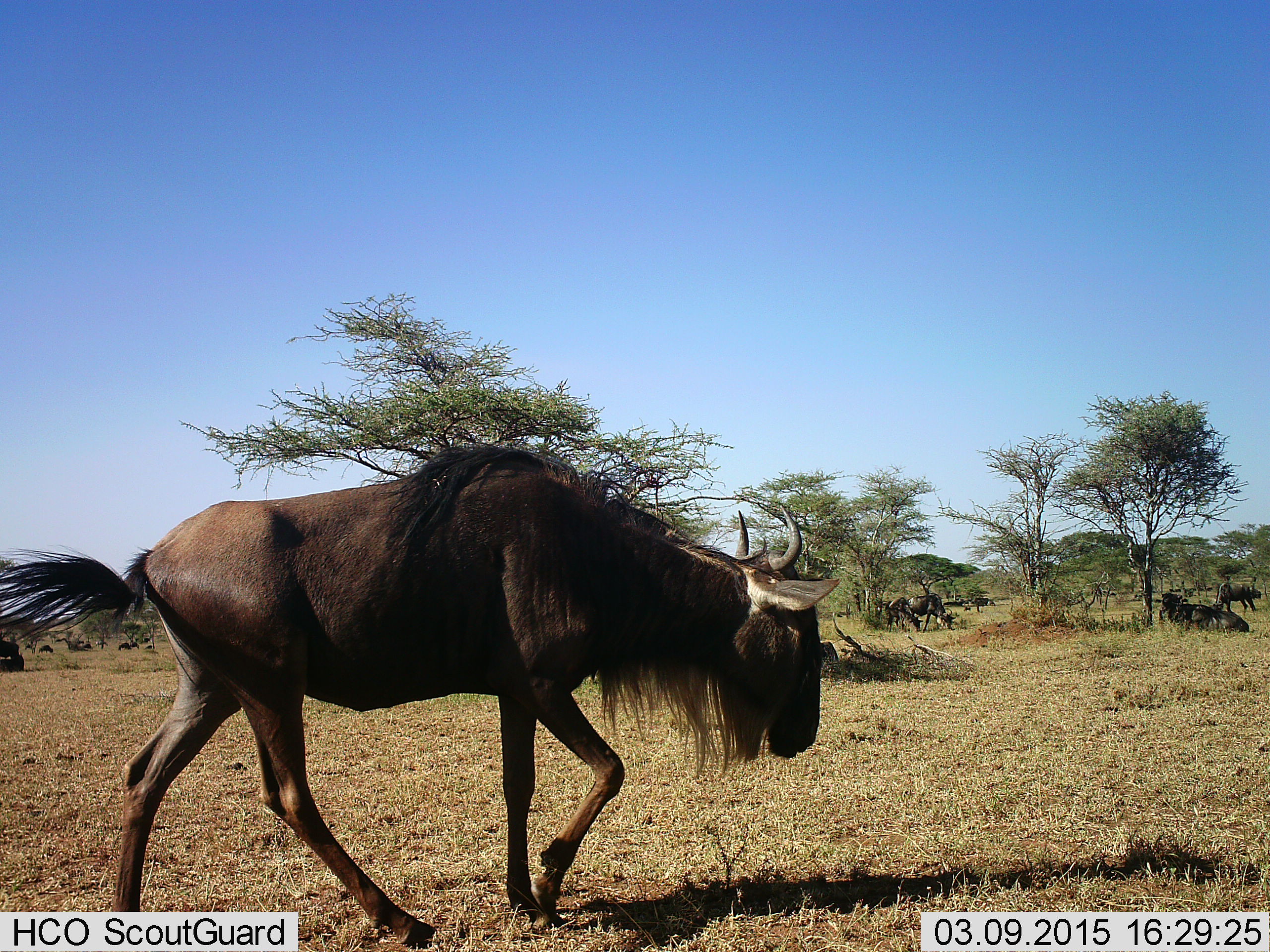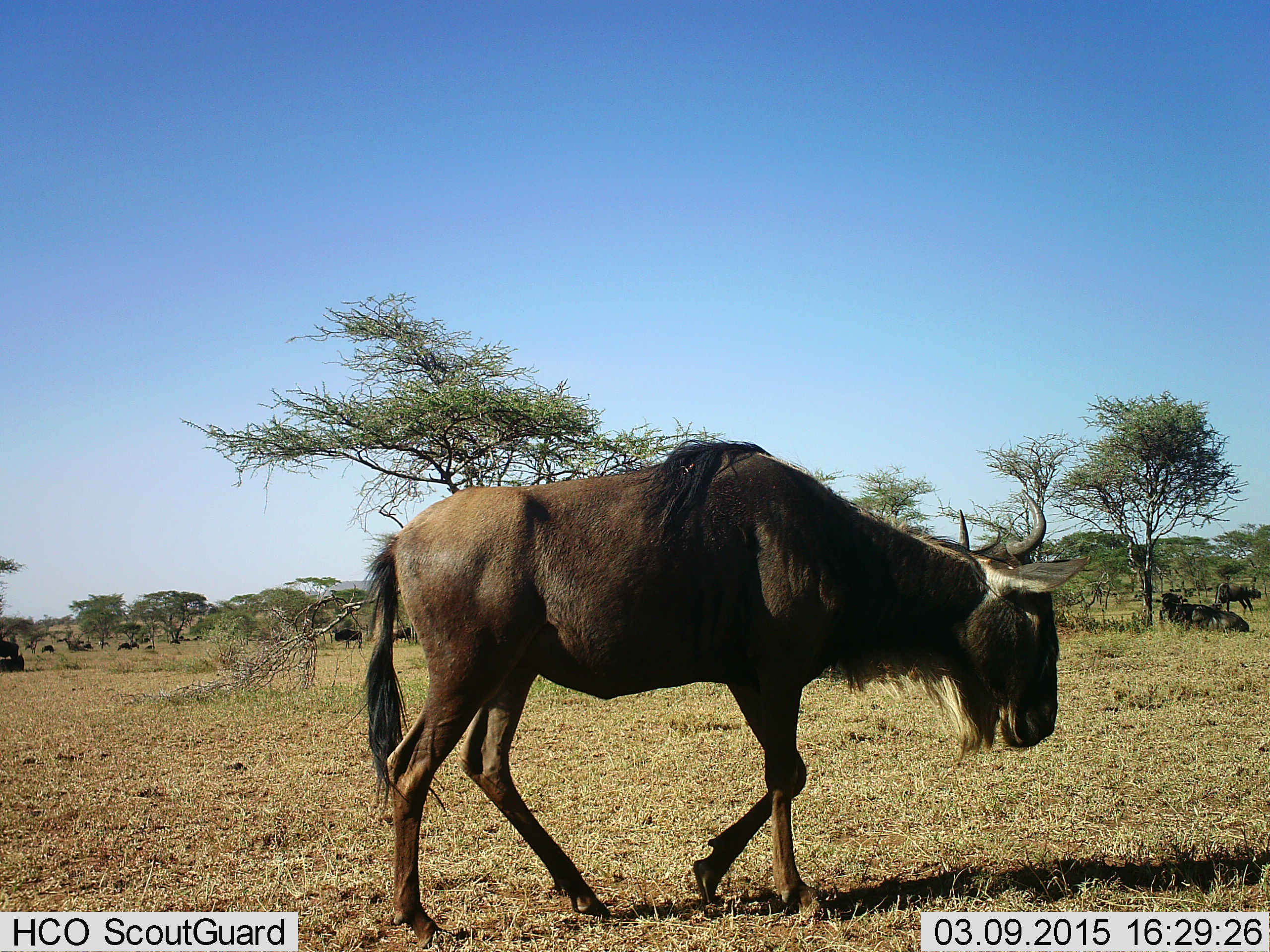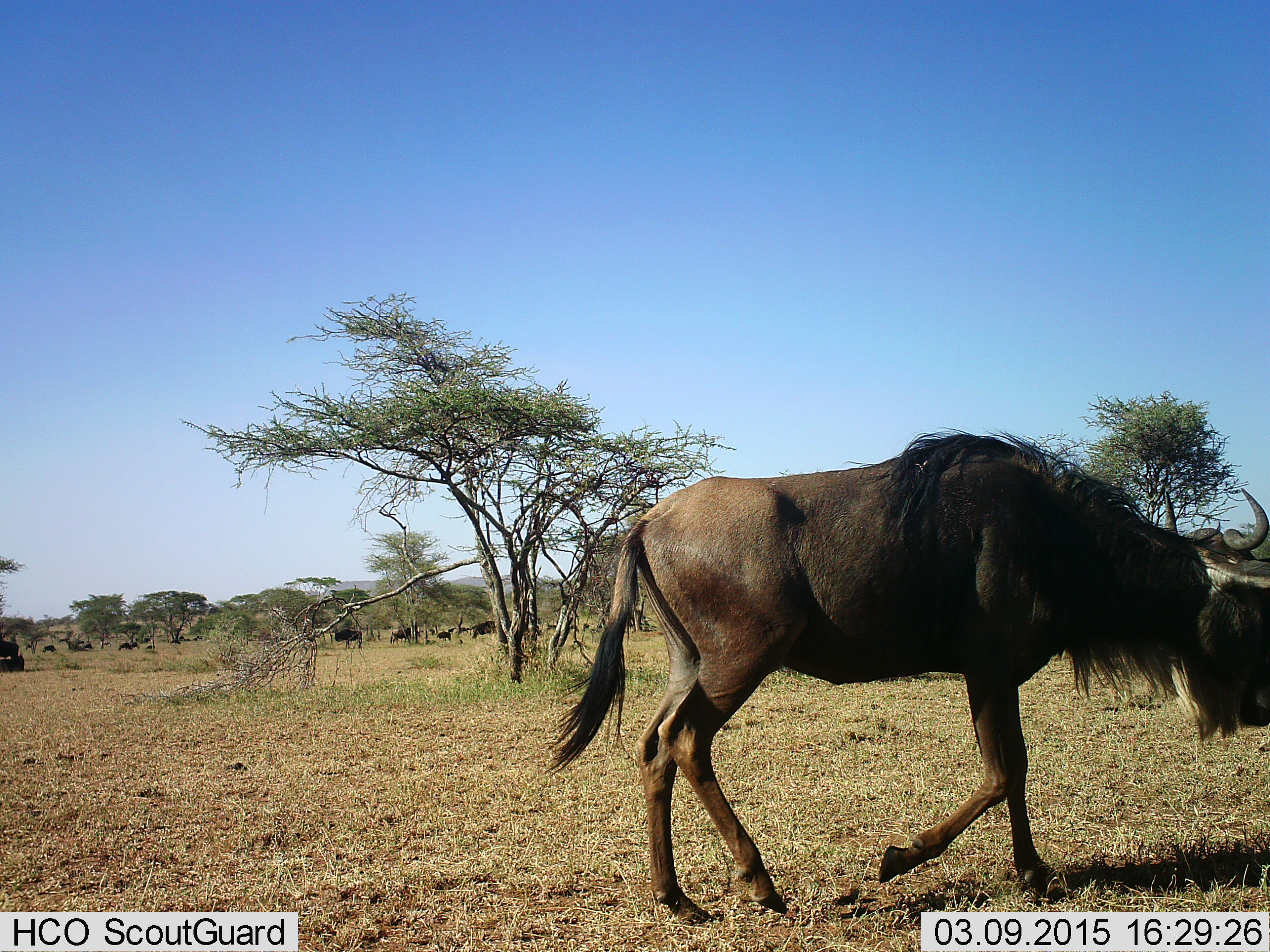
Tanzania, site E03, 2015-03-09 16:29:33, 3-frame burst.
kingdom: Animalia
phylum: Chordata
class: Mammalia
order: Artiodactyla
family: Bovidae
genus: Connochaetes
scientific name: Connochaetes taurinus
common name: blue wildebeest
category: wildebeest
Wildebeest (blue wildebeest) (Connochaetes taurinus), count 4. Behavior (volunteer vote fractions): standing 20%, resting 50%, moving 90%, interacting 0%. Young present (vote fraction): 0%. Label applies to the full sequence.